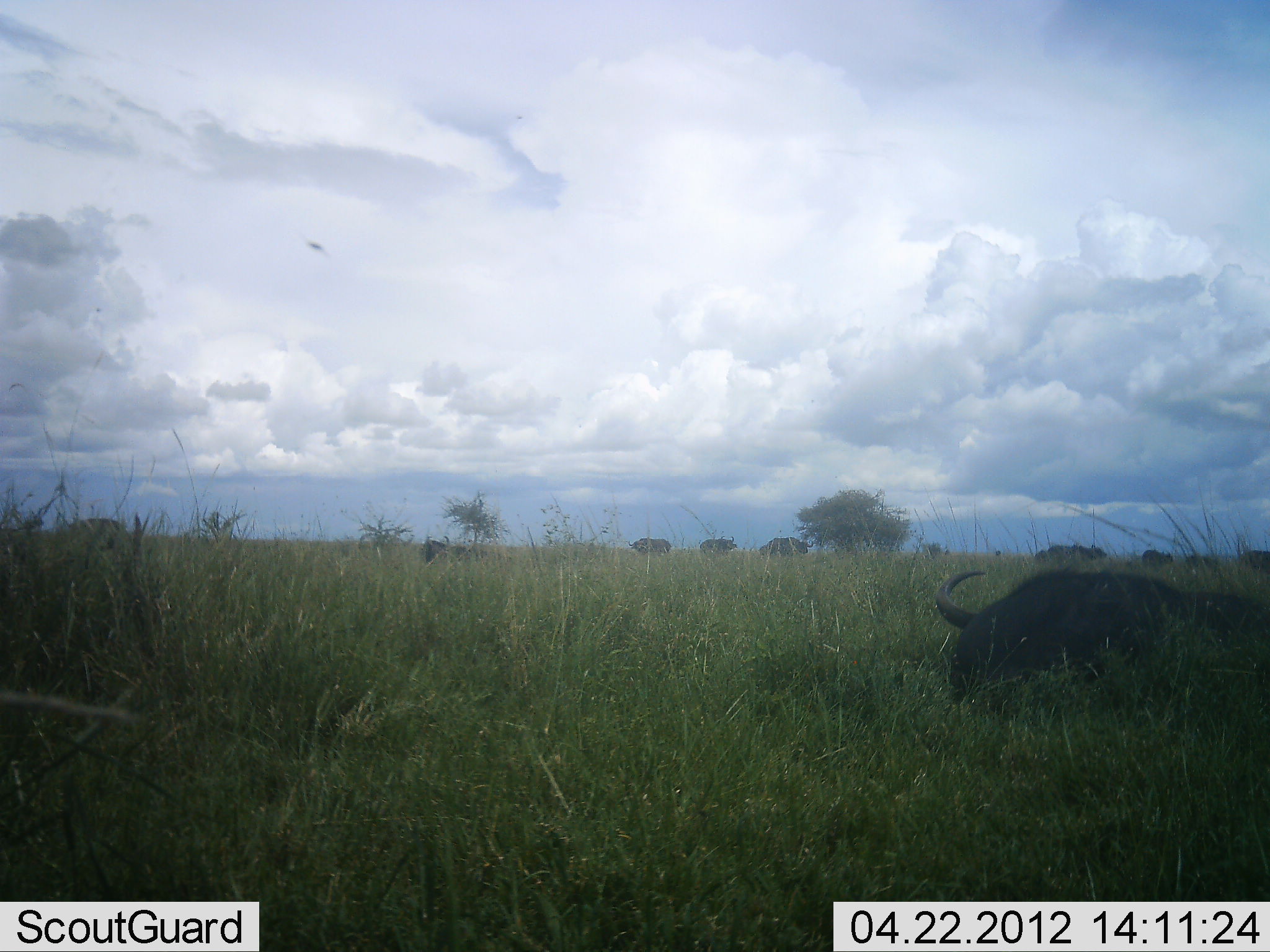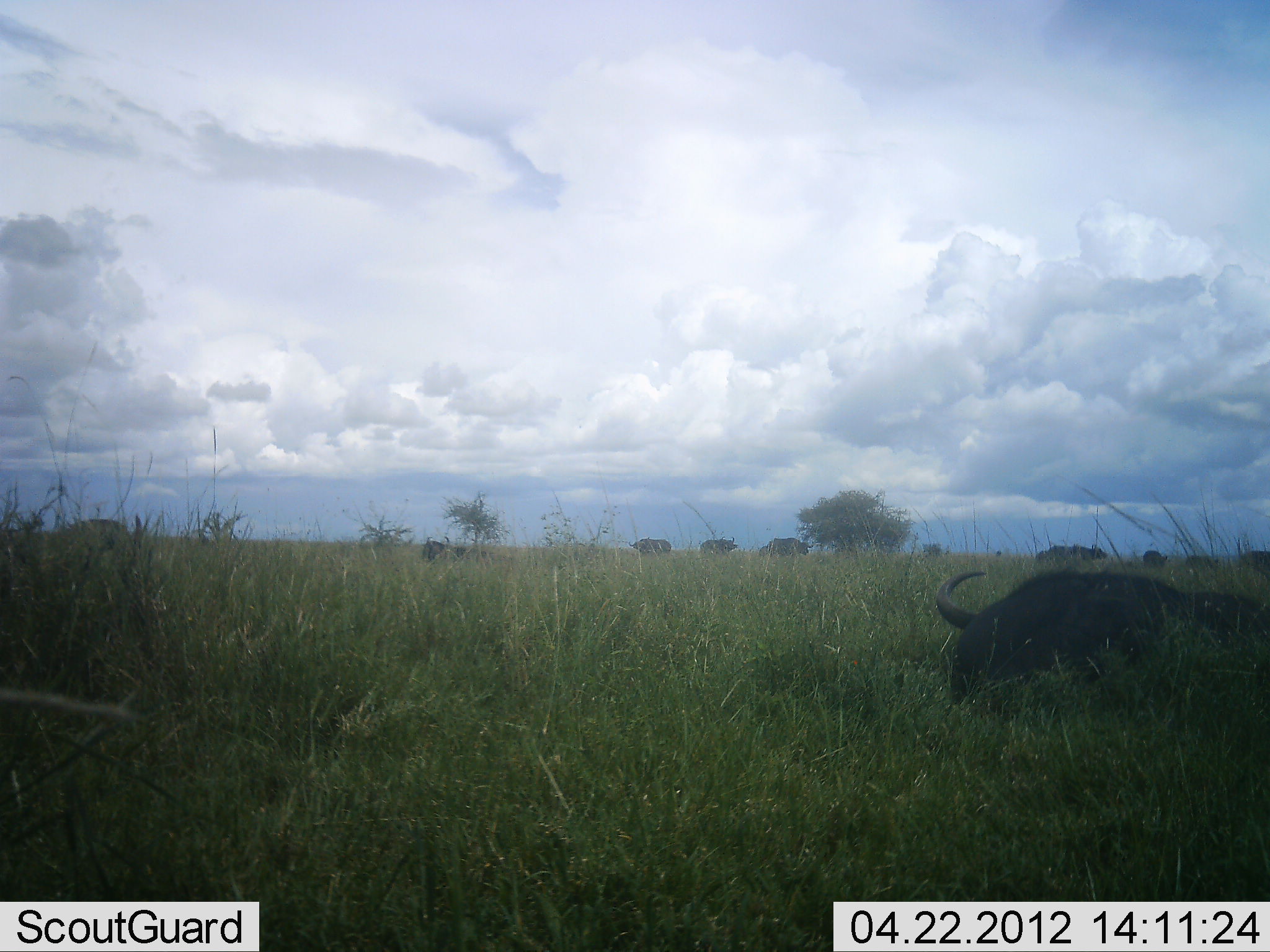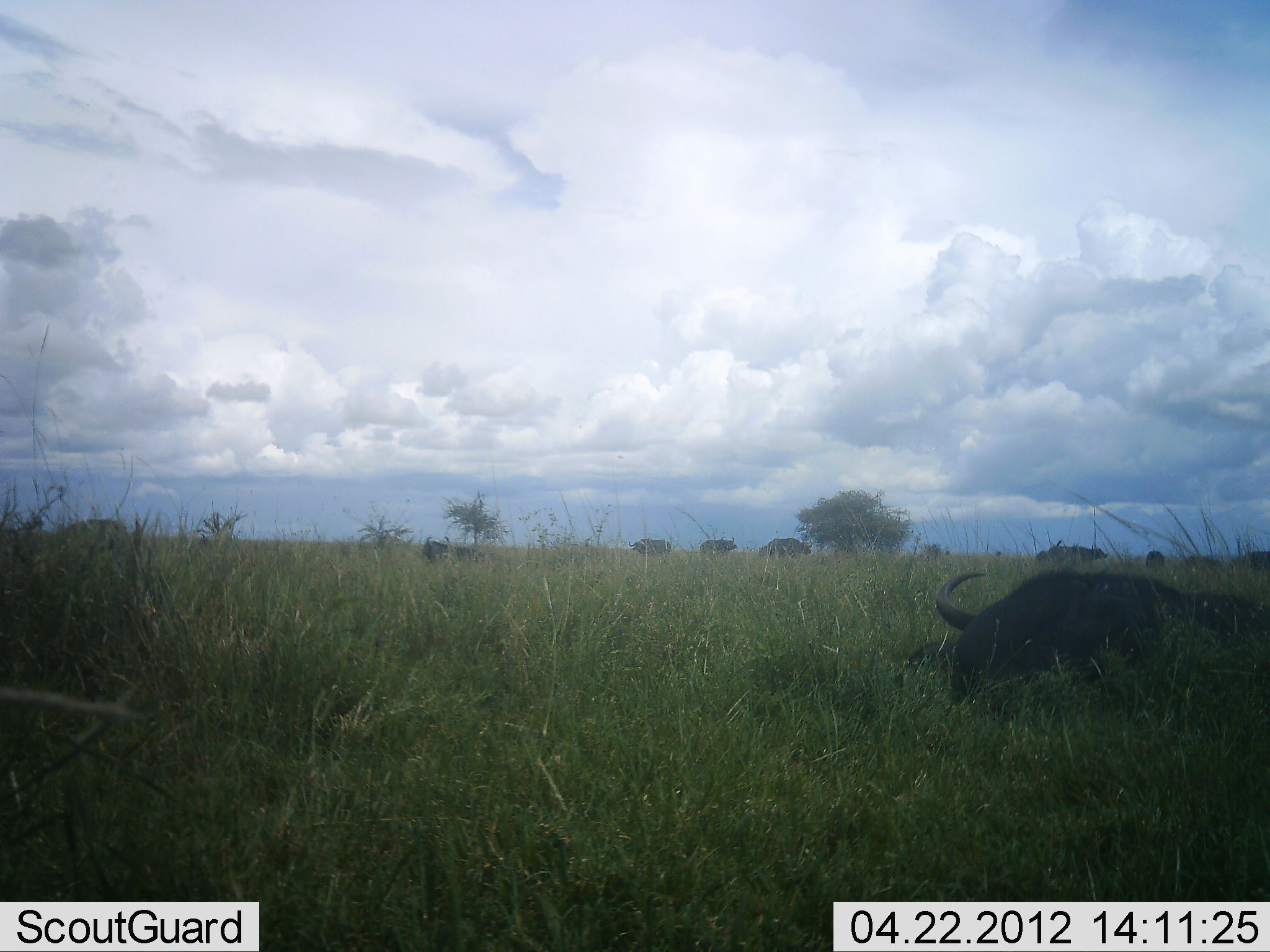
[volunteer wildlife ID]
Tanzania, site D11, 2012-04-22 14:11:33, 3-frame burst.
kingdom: Animalia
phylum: Chordata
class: Mammalia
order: Artiodactyla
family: Bovidae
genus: Syncerus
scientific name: Syncerus caffer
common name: cape buffalo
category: buffalo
Buffalo (cape buffalo) (Syncerus caffer), count 10. Behavior (volunteer vote fractions): standing 47%, resting 76%, moving 12%, interacting 0%. Young present (vote fraction): 0%. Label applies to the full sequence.